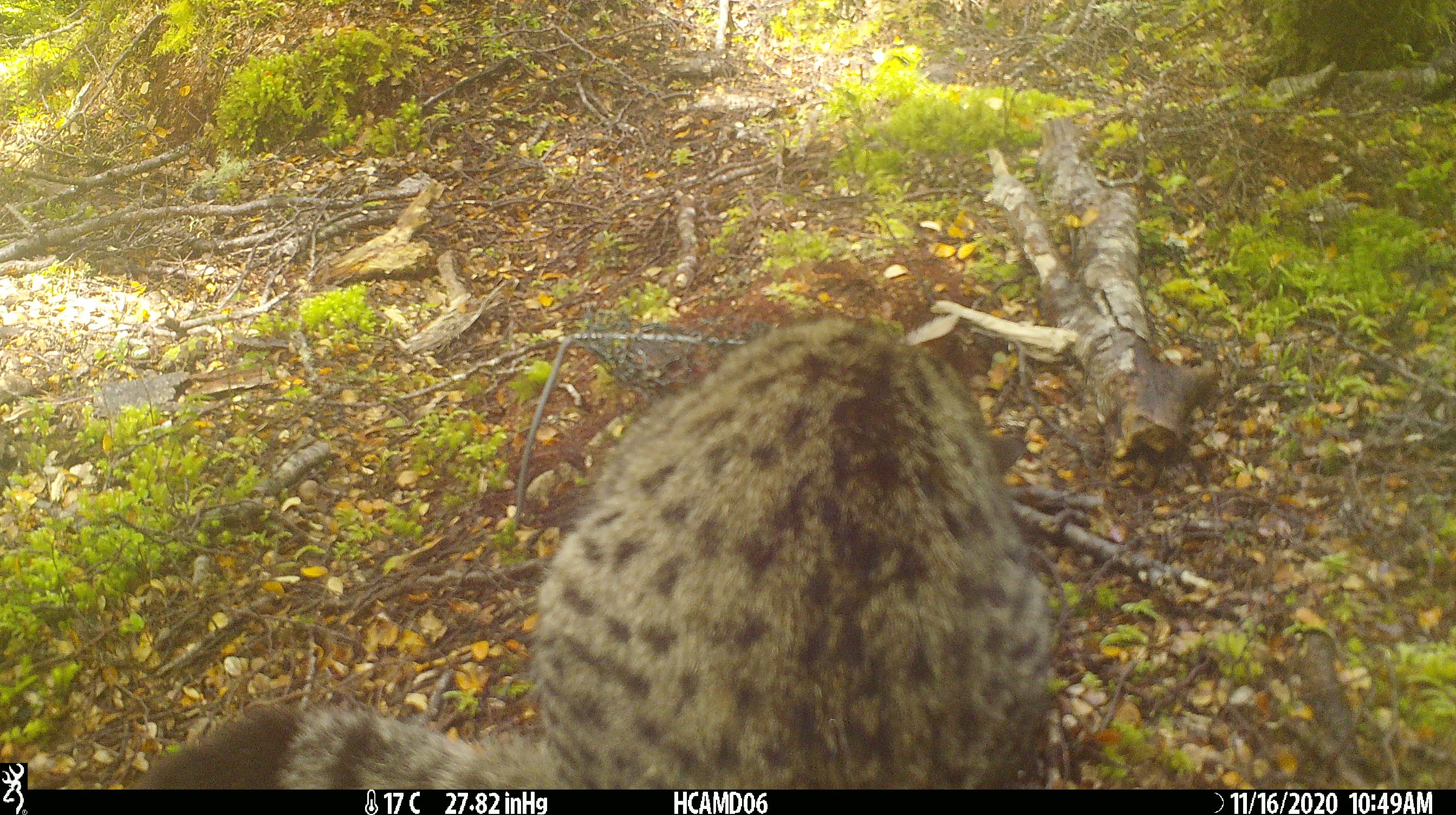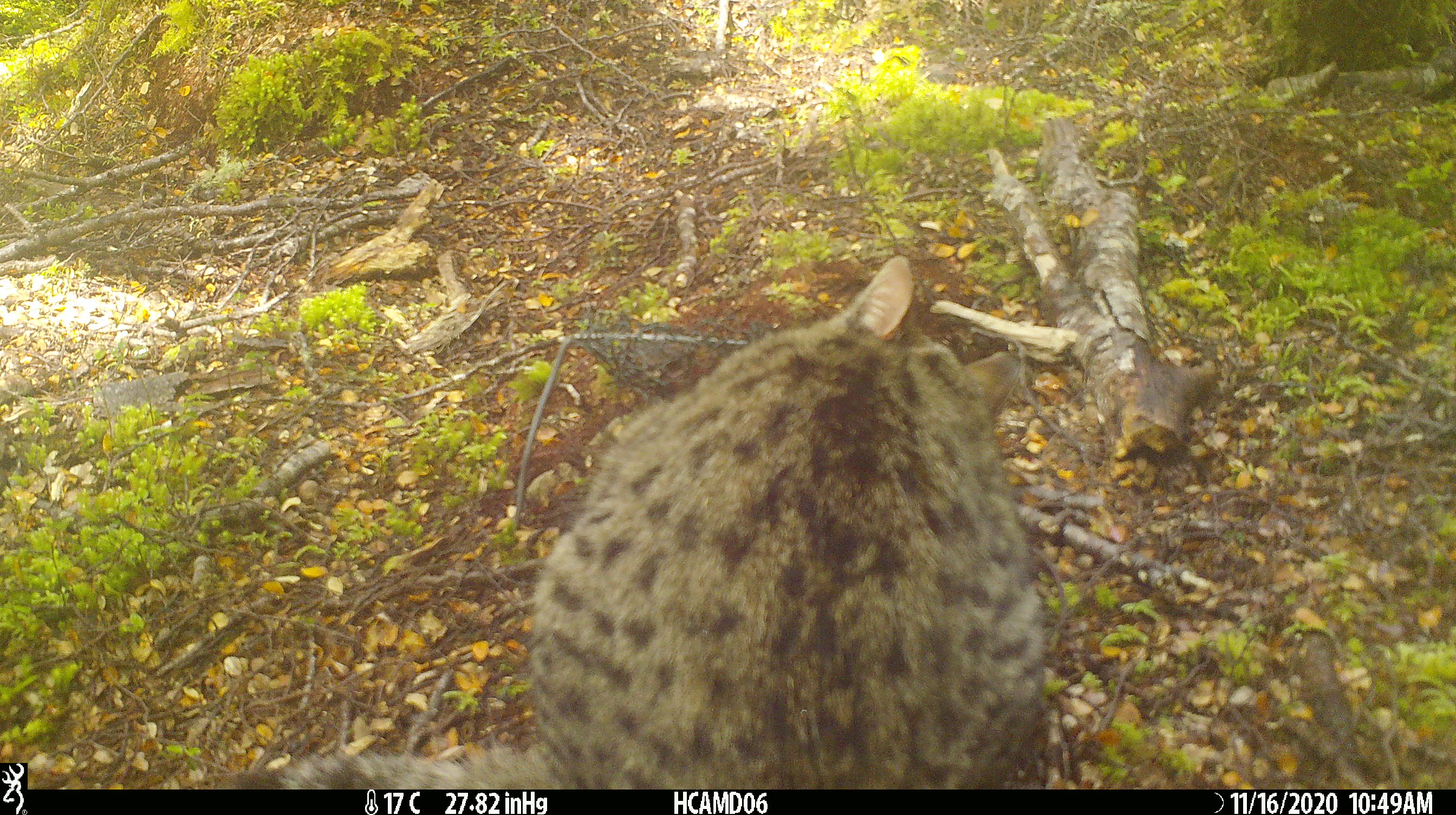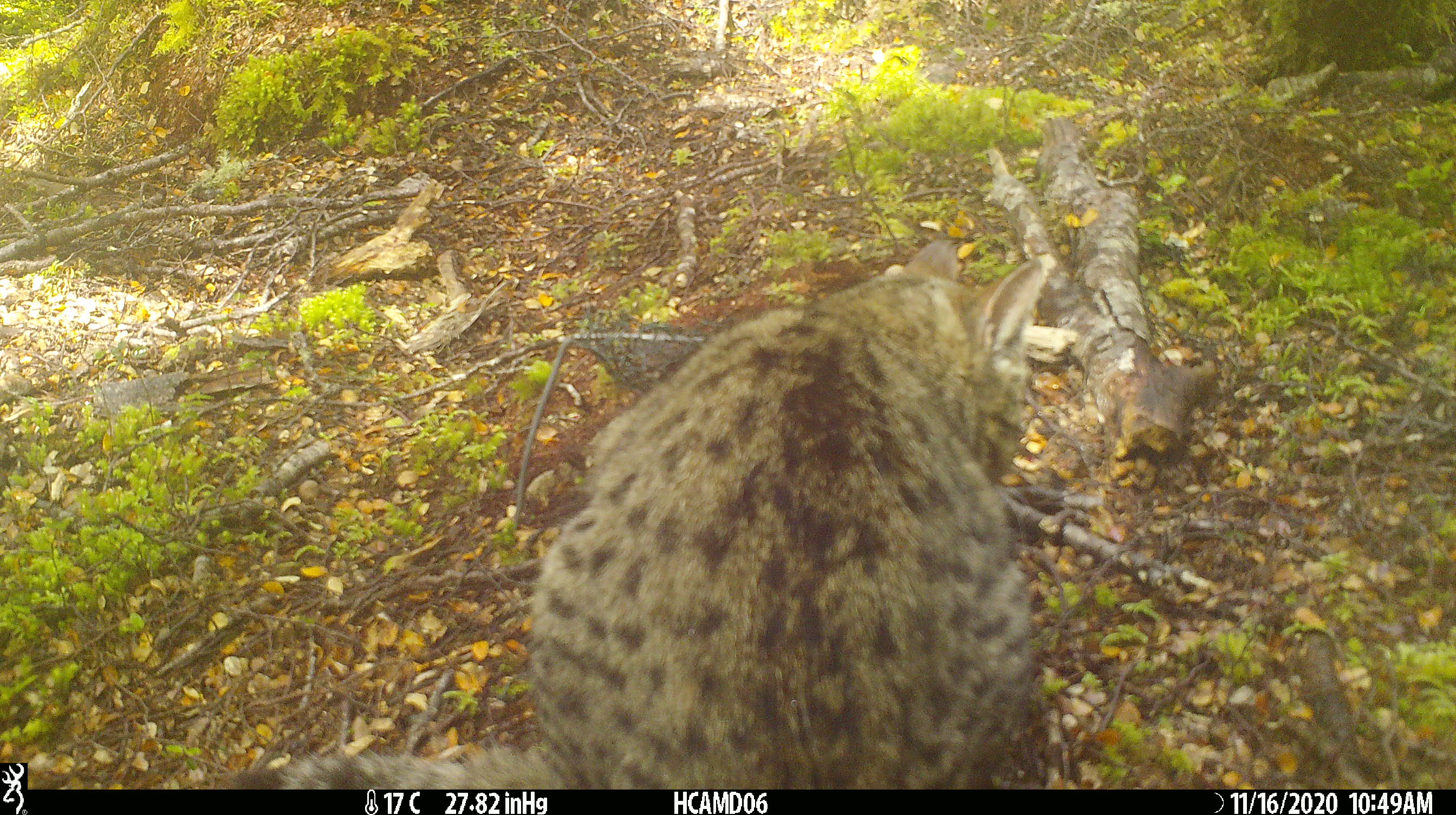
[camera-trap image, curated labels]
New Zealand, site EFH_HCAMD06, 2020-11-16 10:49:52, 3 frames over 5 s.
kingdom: Animalia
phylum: Chordata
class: Mammalia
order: Carnivora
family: Felidae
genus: Felis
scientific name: Felis catus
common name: domestic cat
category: cat